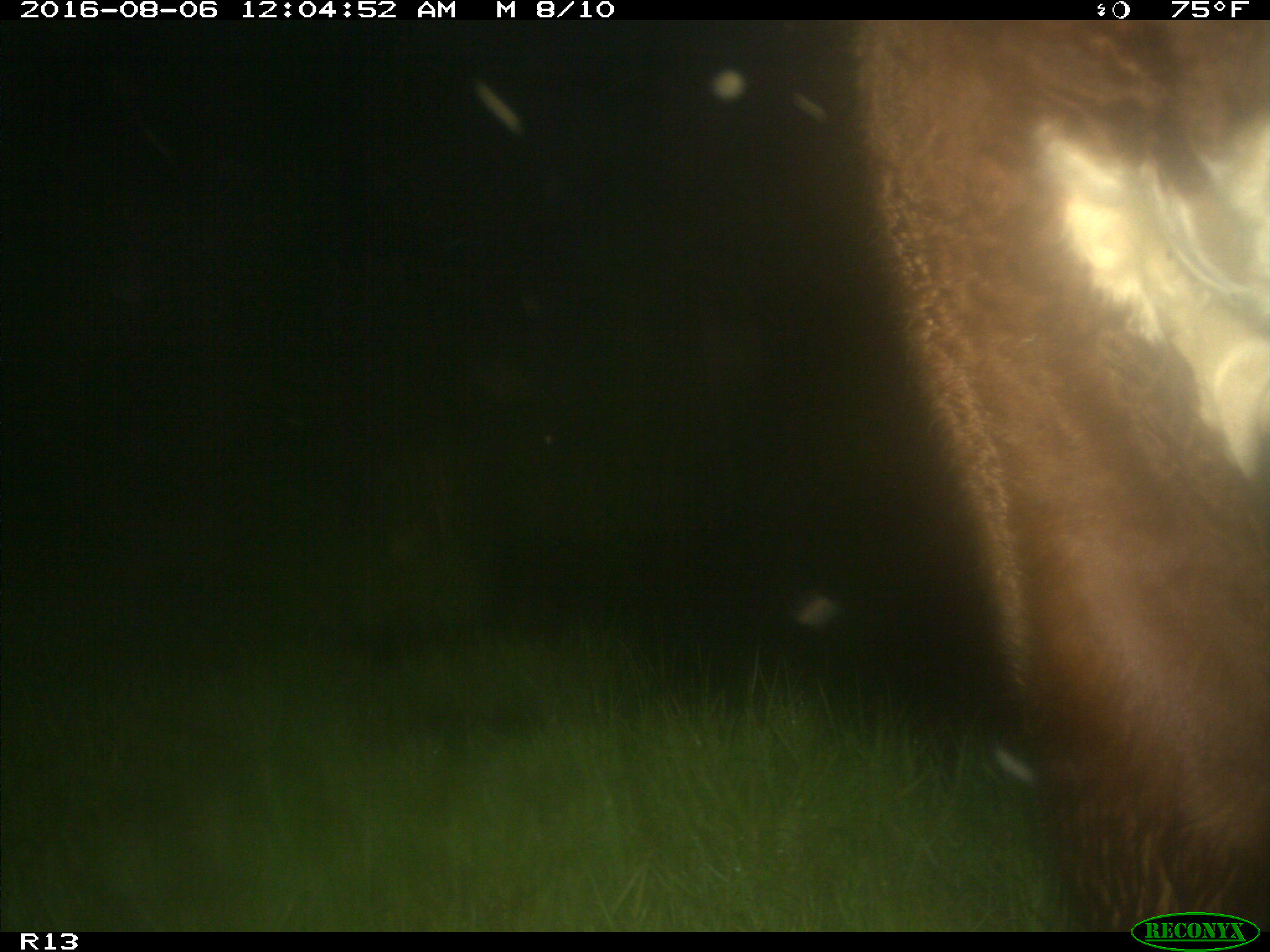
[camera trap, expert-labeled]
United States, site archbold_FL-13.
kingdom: Animalia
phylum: Chordata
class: Mammalia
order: Artiodactyla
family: Bovidae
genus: Bos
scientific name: Bos taurus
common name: domestic cow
Bos taurus (domestic cow).